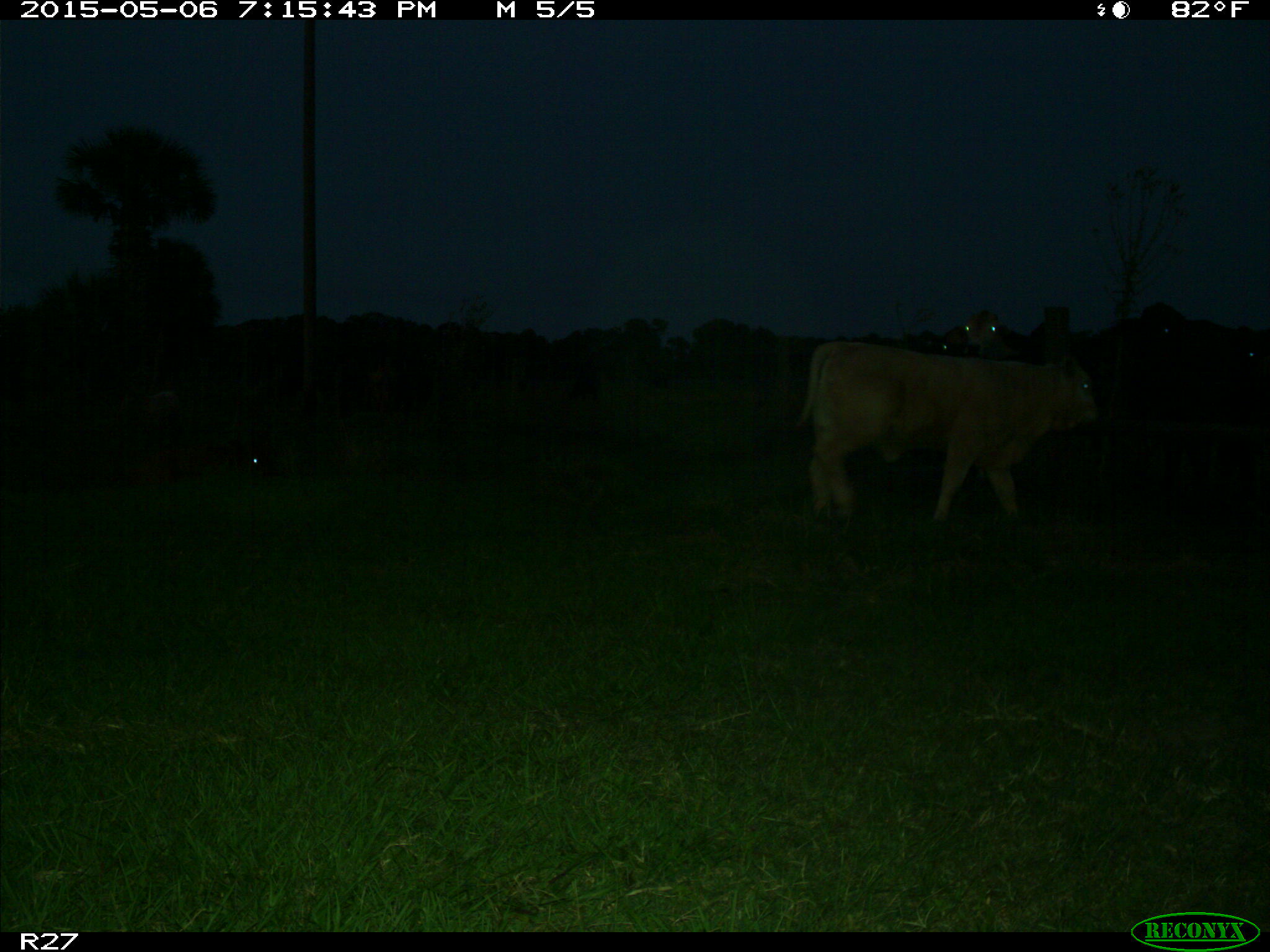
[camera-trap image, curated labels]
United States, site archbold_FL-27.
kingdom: Animalia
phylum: Chordata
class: Mammalia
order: Artiodactyla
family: Bovidae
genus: Bos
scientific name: Bos taurus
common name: domestic cow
Bos taurus (domestic cow).